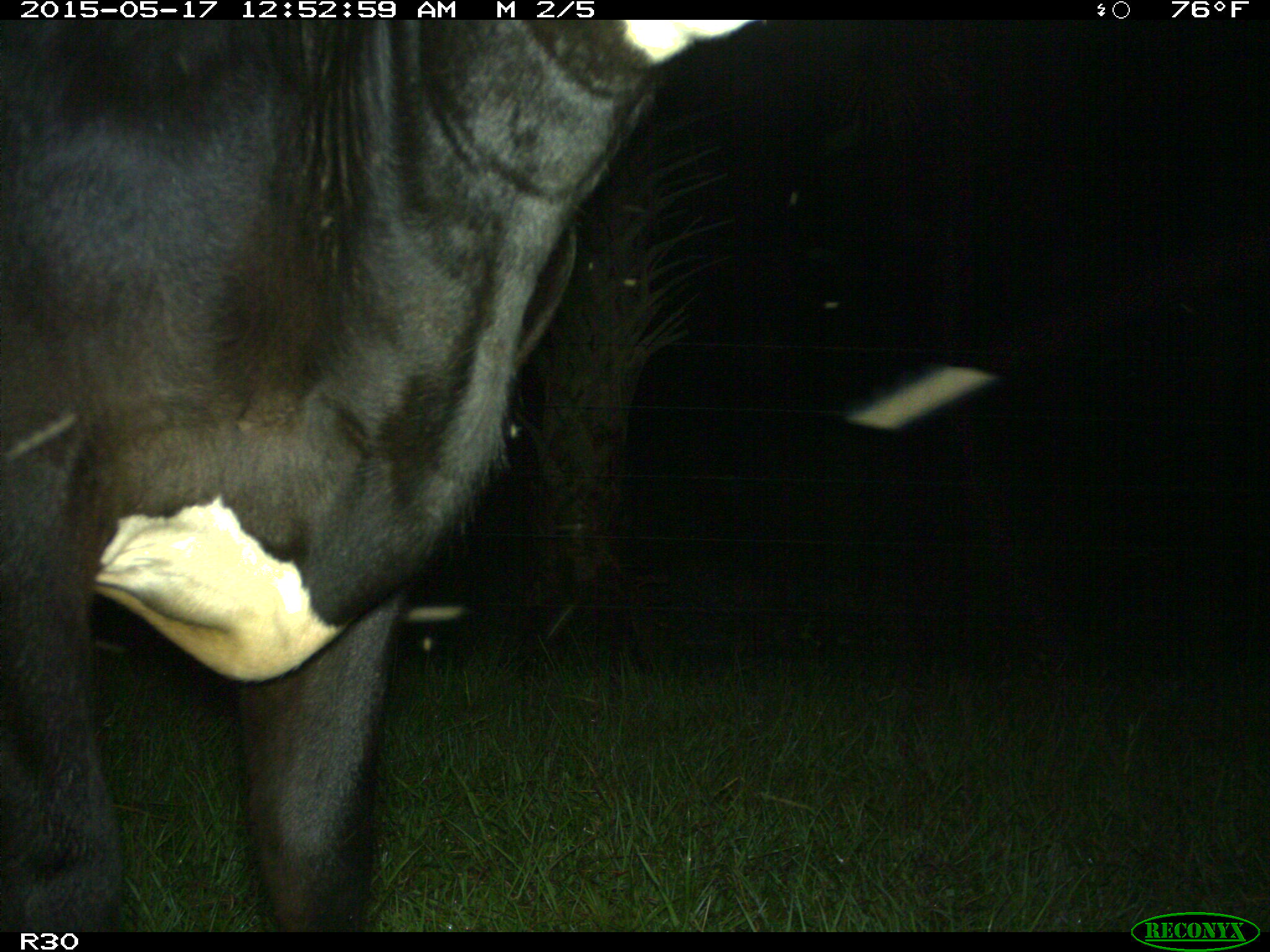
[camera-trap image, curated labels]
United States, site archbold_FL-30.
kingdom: Animalia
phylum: Chordata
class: Mammalia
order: Artiodactyla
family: Bovidae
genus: Bos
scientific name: Bos taurus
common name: domestic cow